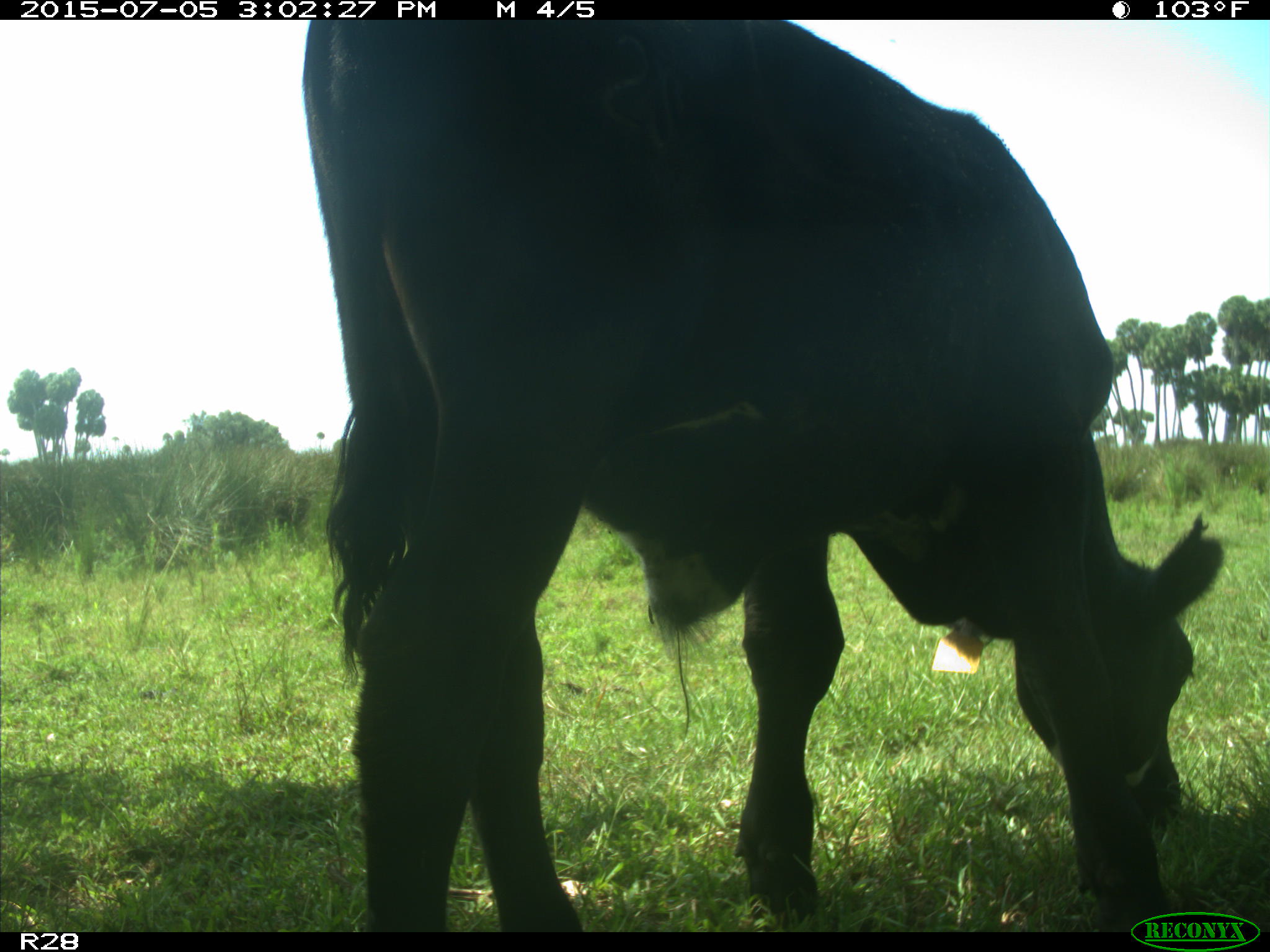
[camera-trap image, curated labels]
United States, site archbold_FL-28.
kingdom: Animalia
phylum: Chordata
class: Mammalia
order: Artiodactyla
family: Bovidae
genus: Bos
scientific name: Bos taurus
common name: domestic cow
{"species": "Bos taurus (domestic cow)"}